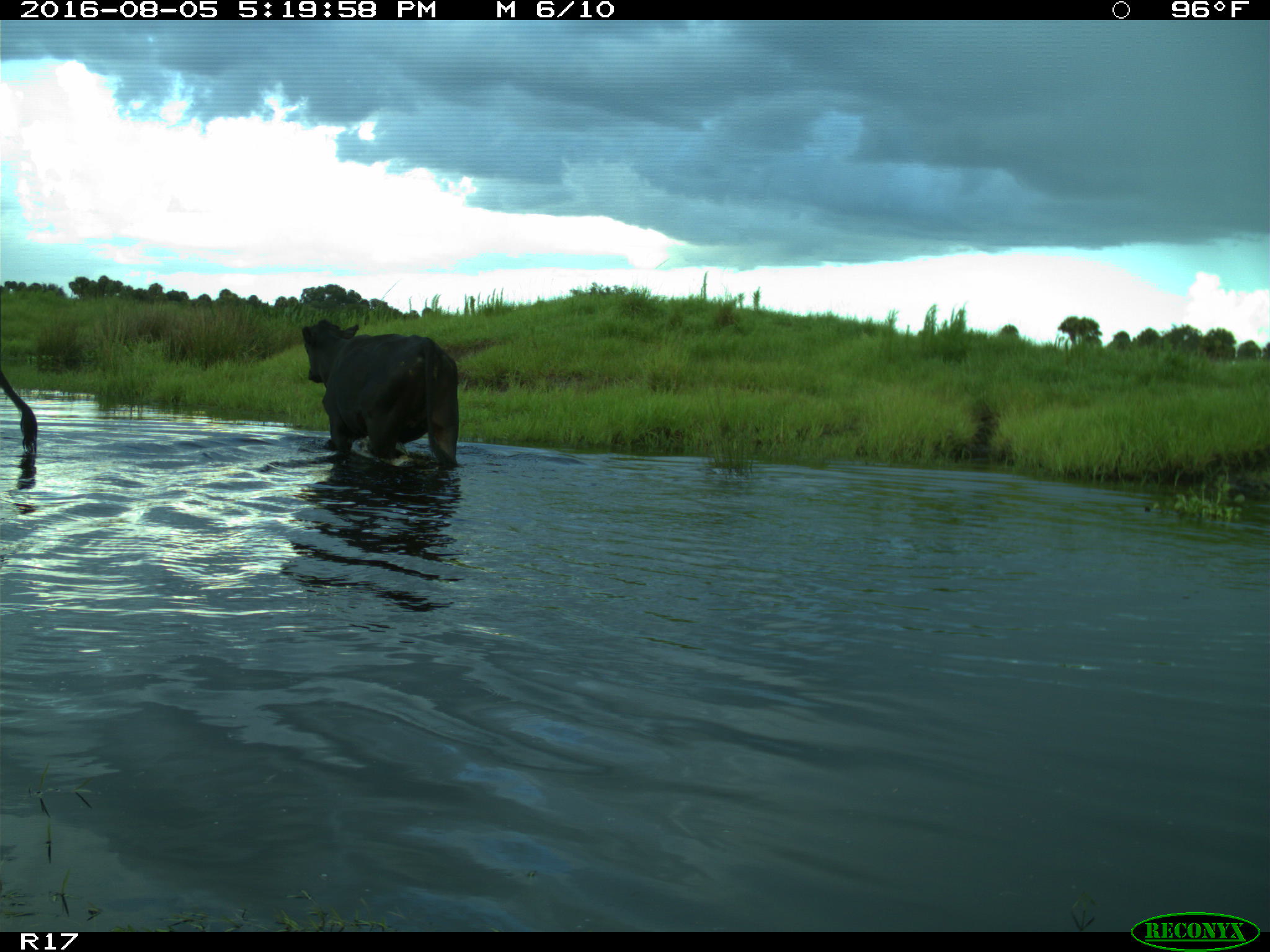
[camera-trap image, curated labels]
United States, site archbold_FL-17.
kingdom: Animalia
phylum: Chordata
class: Mammalia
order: Artiodactyla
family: Bovidae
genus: Bos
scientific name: Bos taurus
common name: domestic cow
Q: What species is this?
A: Bos taurus (domestic cow).